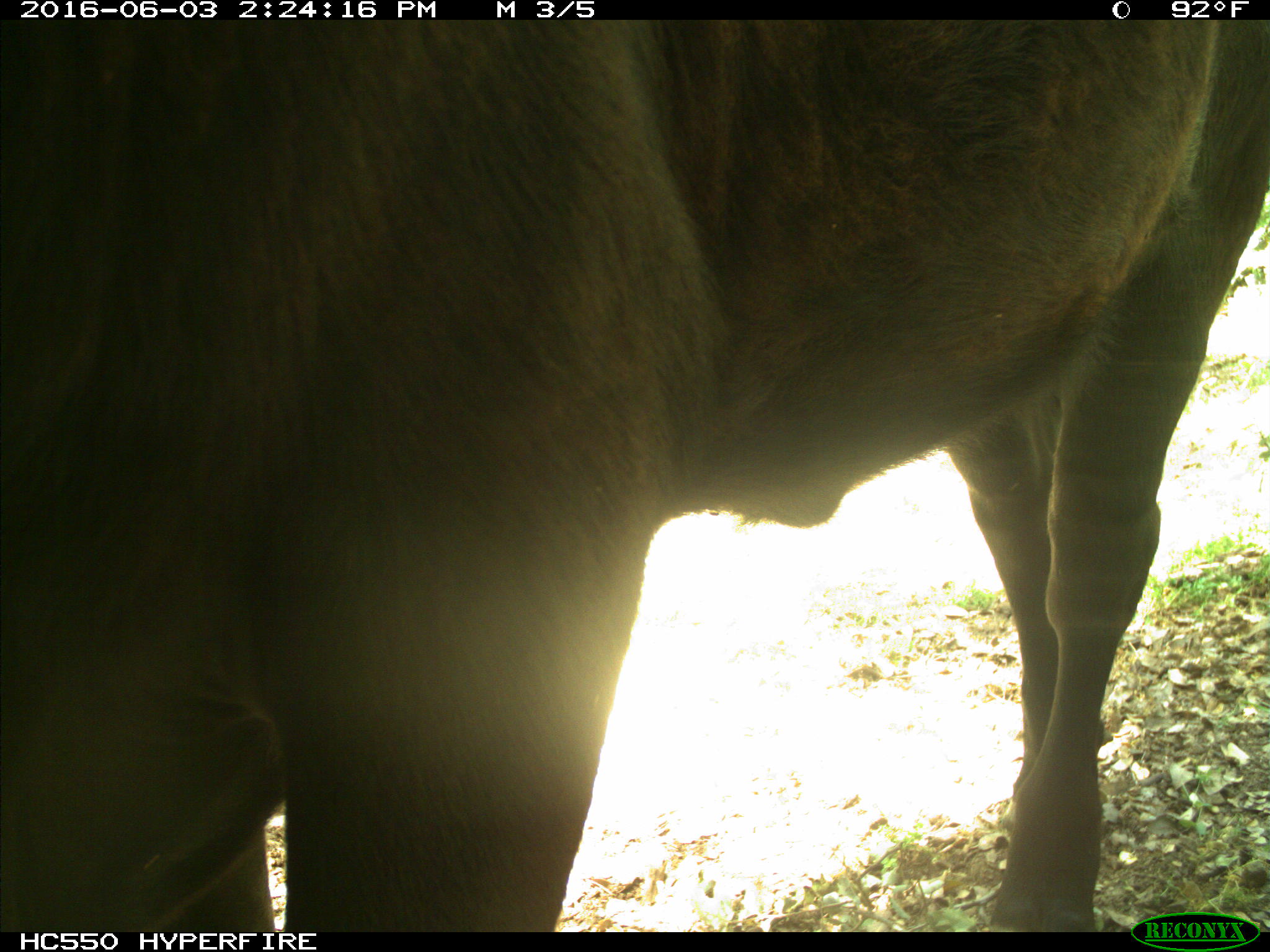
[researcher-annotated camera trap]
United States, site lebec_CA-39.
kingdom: Animalia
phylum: Chordata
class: Mammalia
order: Artiodactyla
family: Bovidae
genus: Bos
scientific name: Bos taurus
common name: domestic cow